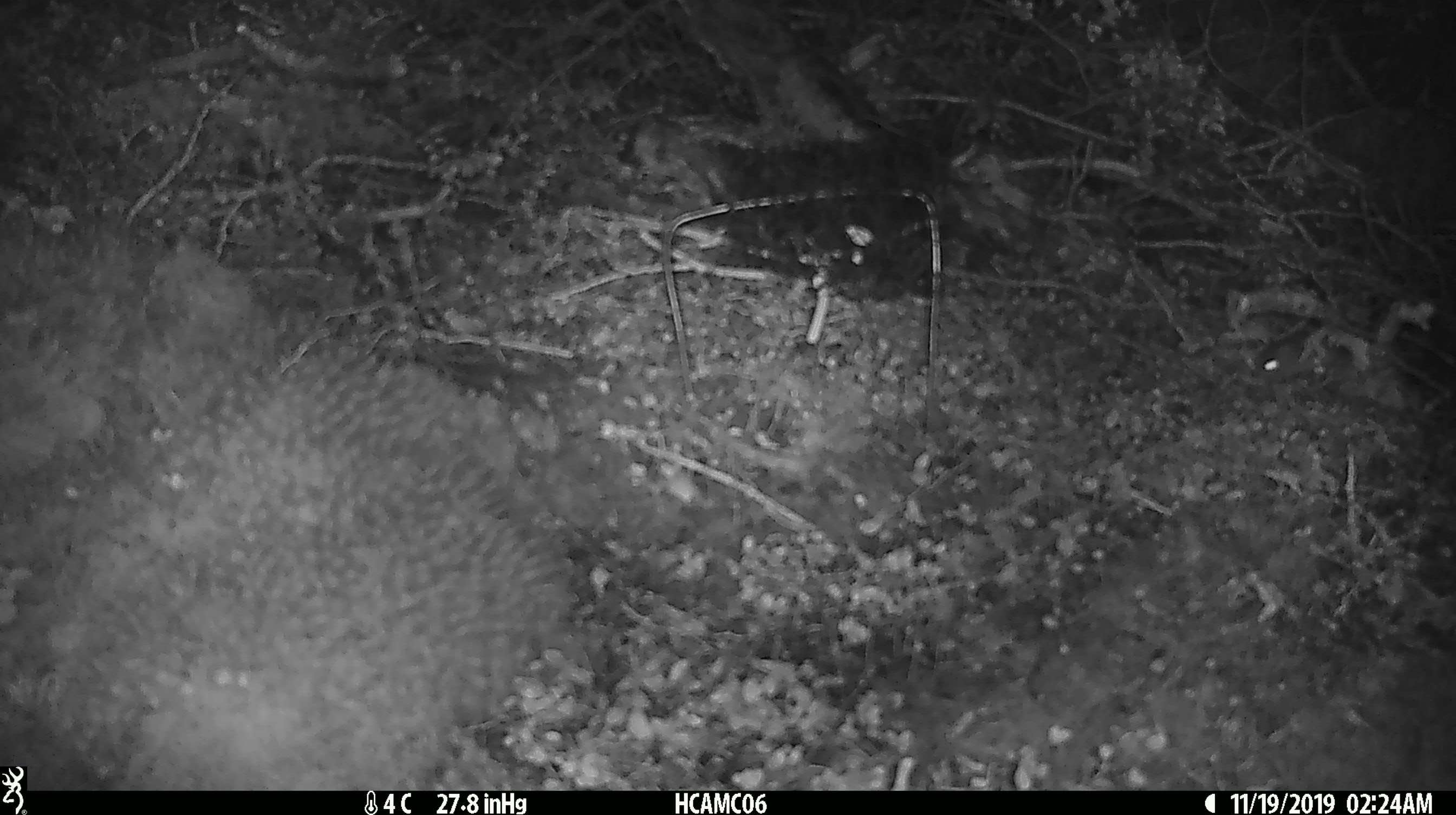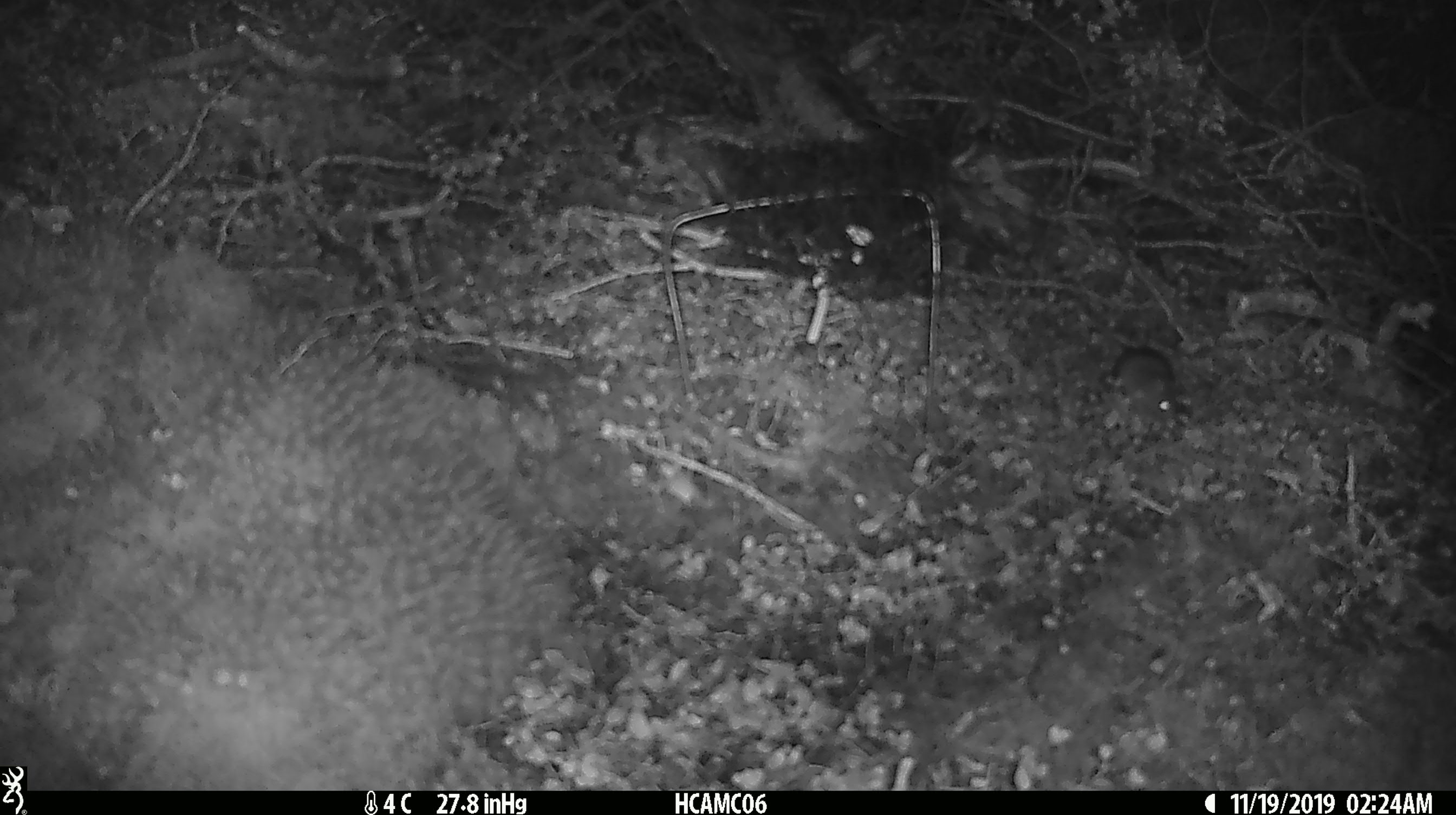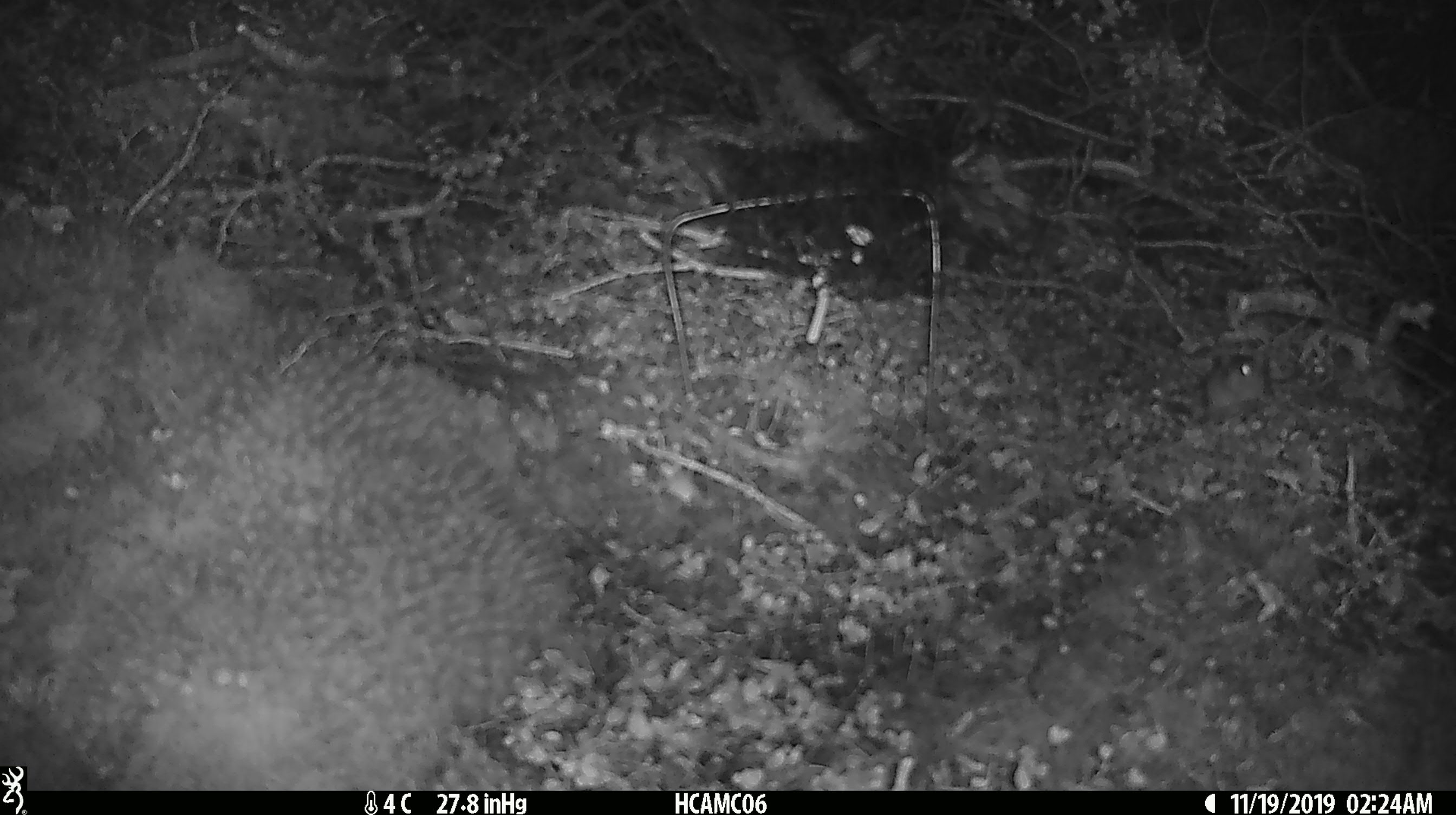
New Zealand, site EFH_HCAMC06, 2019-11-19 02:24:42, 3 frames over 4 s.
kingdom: Animalia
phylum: Chordata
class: Mammalia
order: Rodentia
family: Muridae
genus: Mus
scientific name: Mus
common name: mouse